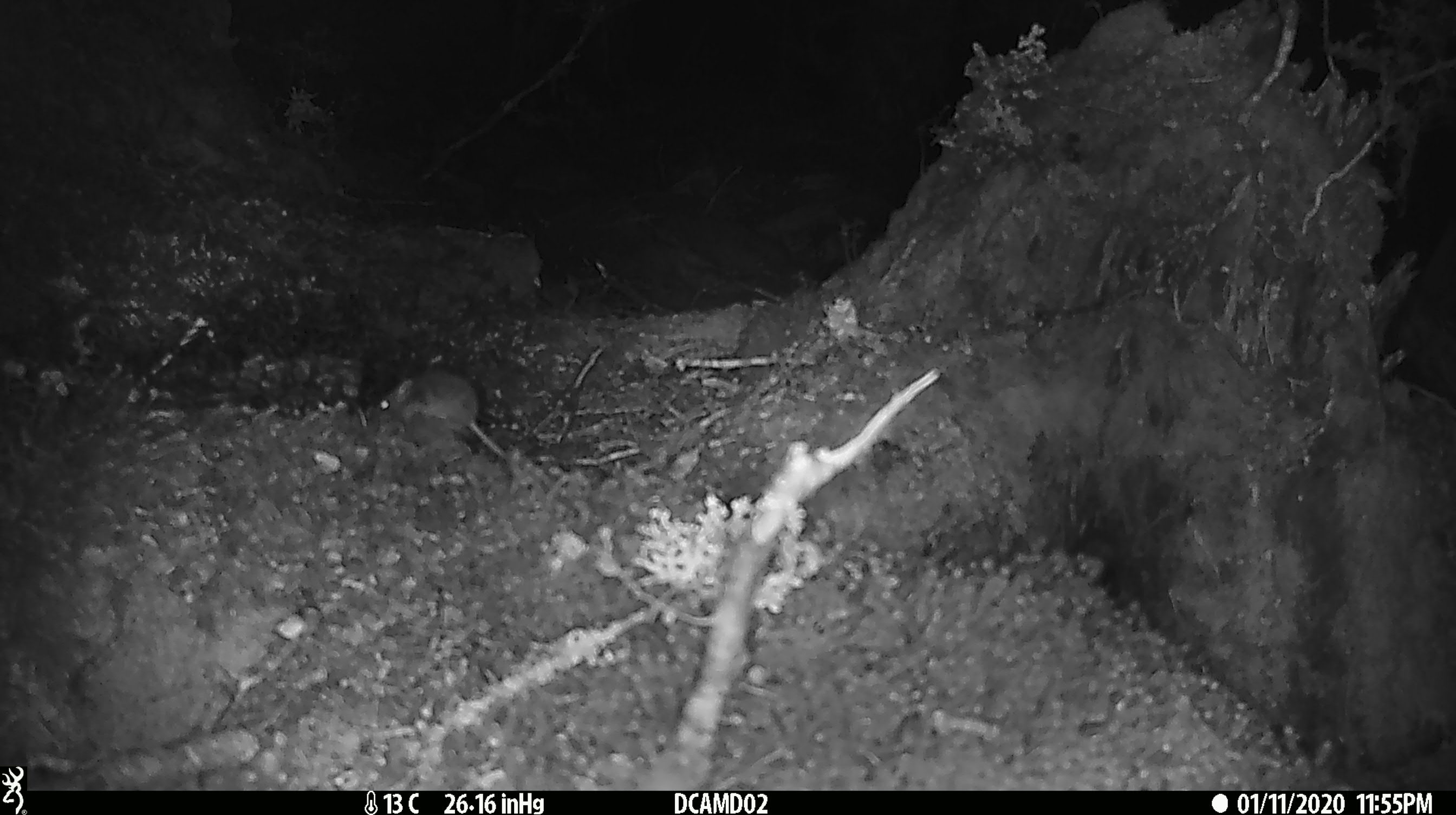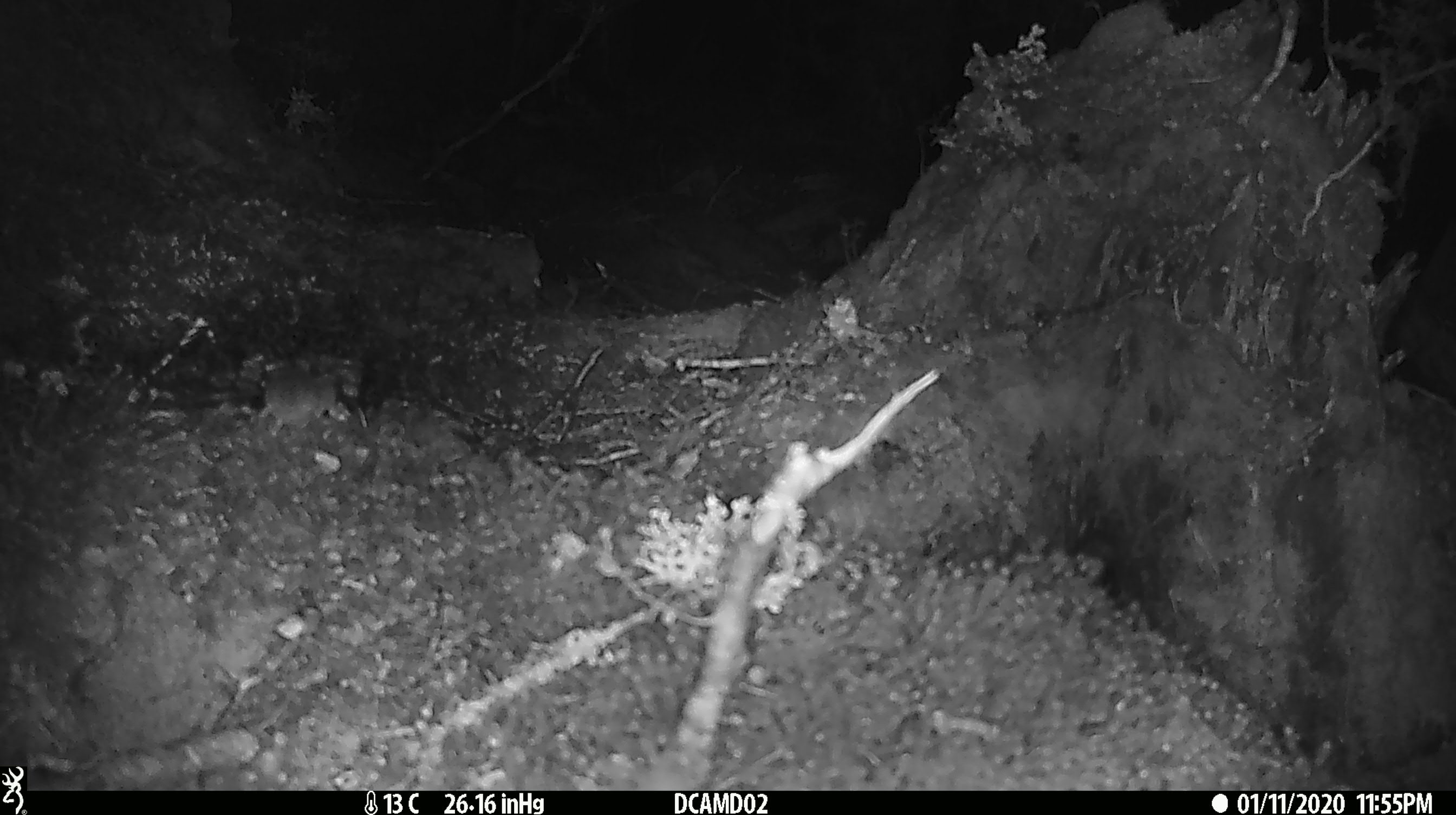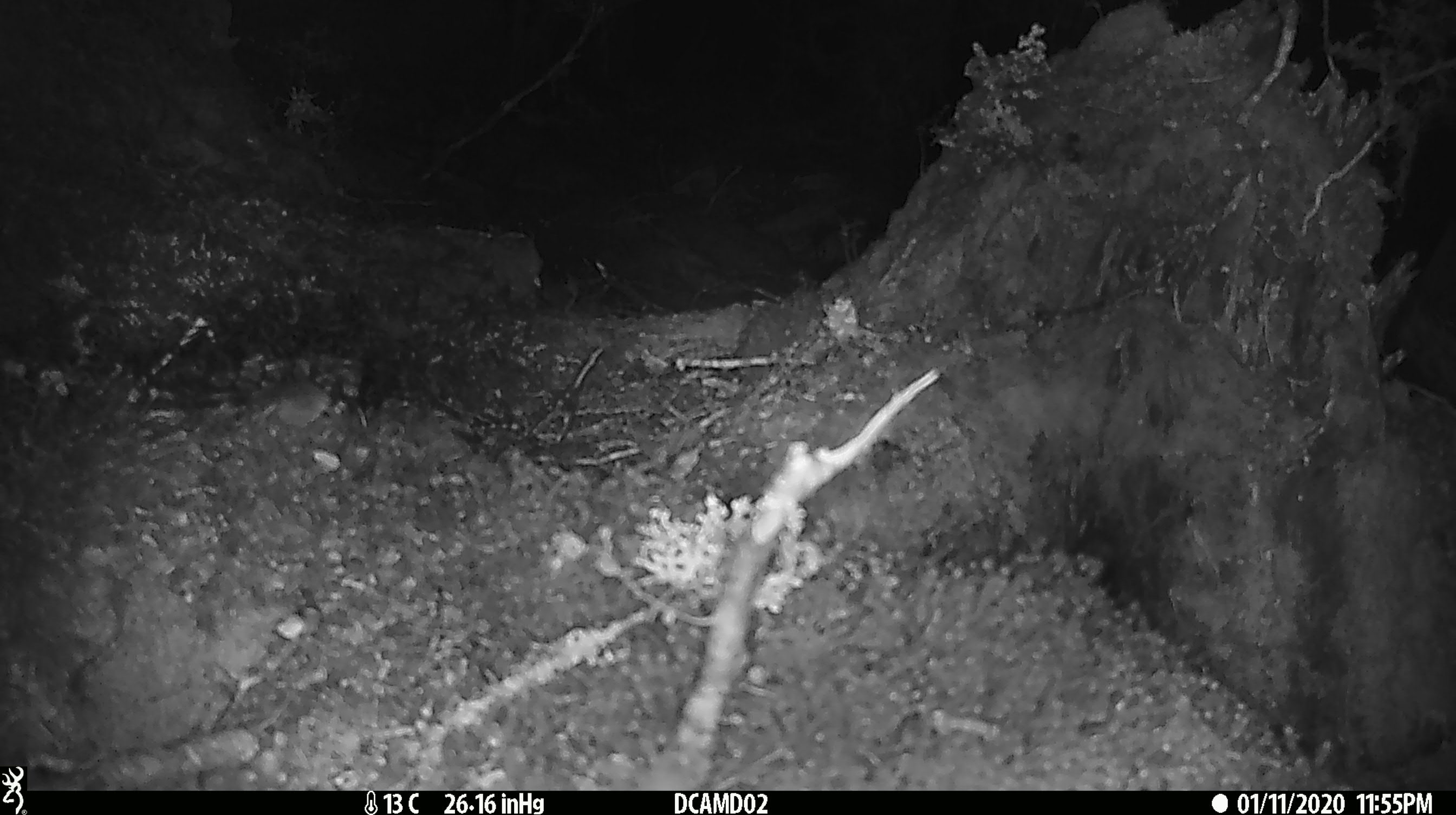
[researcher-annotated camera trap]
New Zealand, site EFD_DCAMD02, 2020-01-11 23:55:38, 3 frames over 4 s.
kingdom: Animalia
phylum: Chordata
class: Mammalia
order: Rodentia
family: Muridae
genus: Mus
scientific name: Mus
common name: mouse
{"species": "mouse (Mus)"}